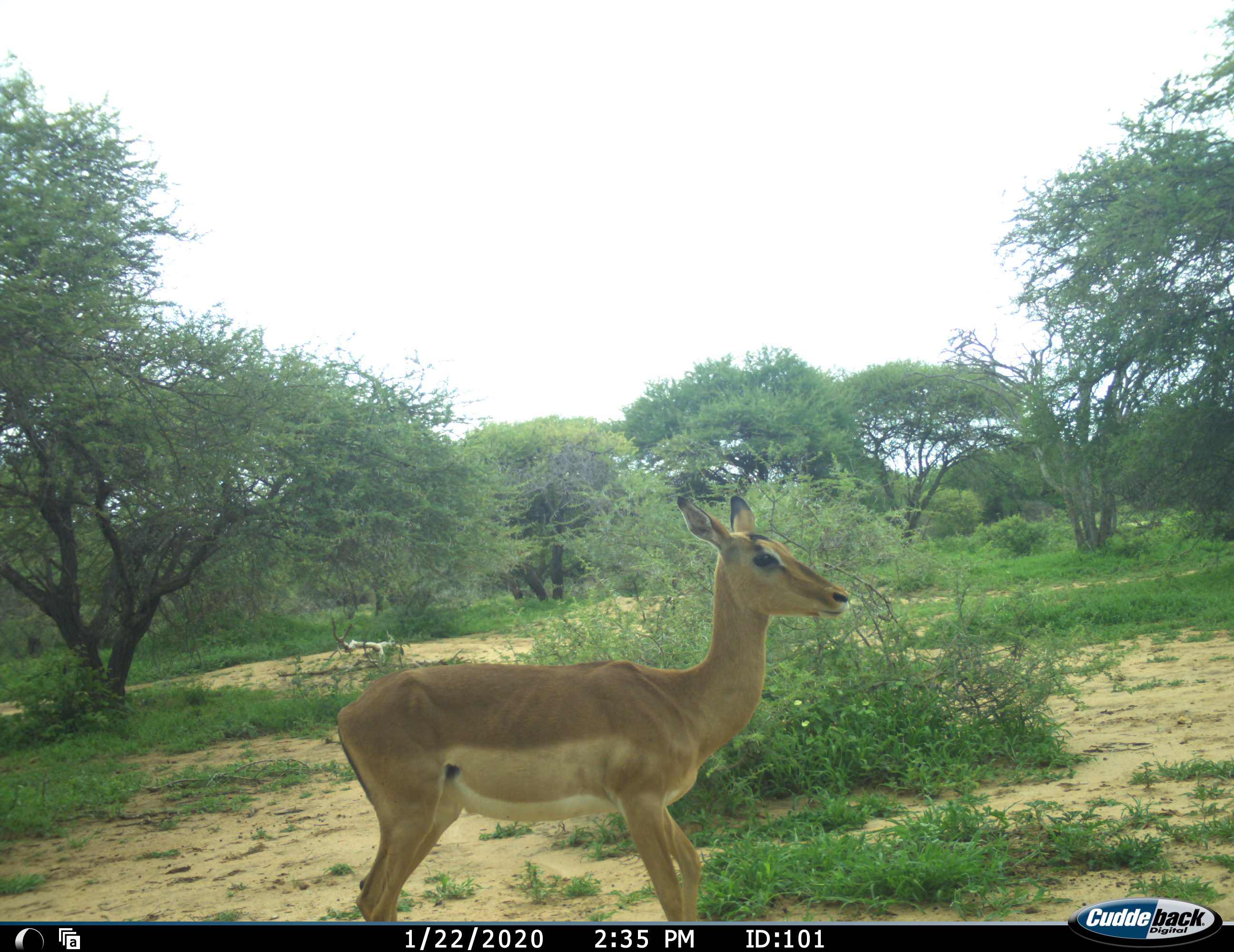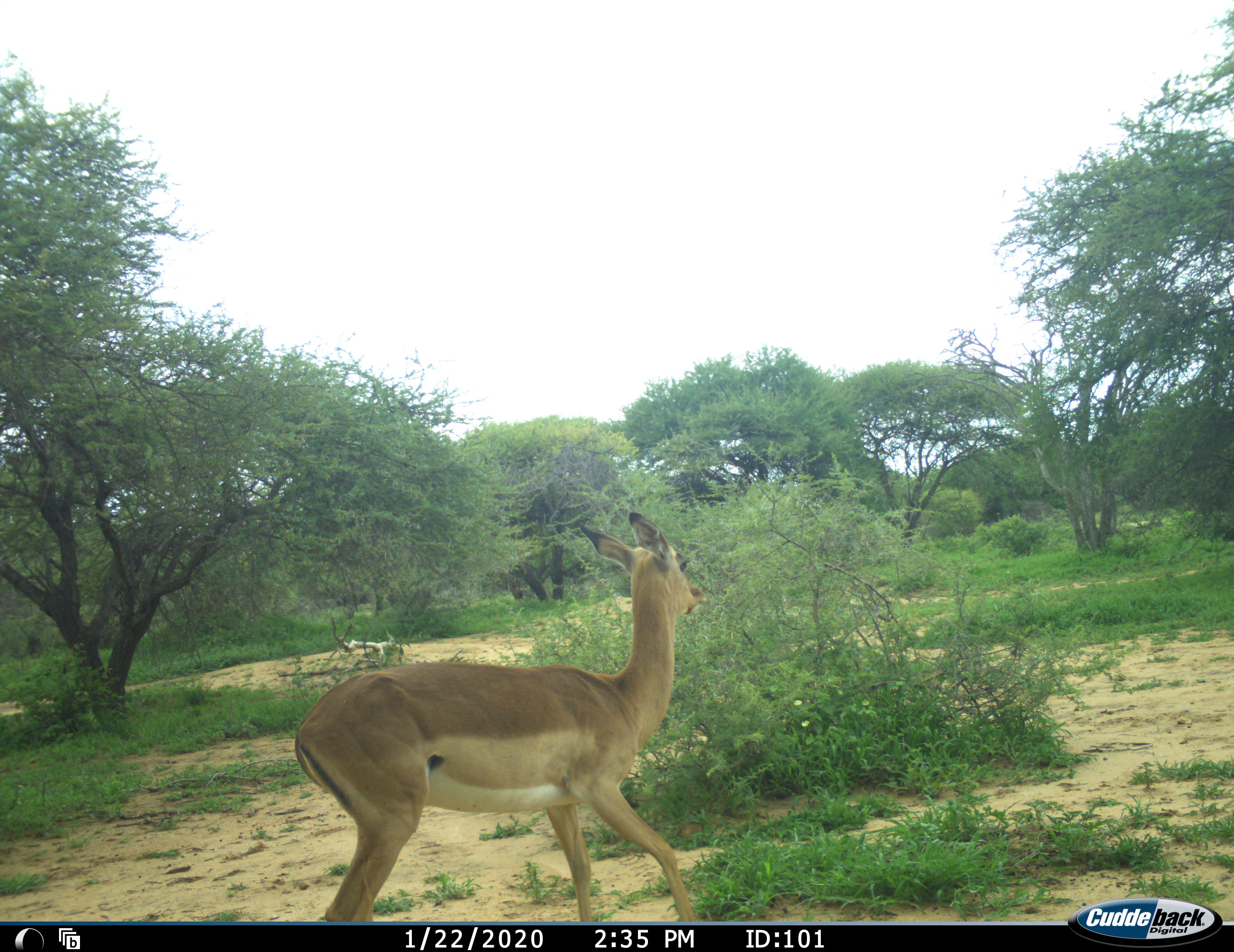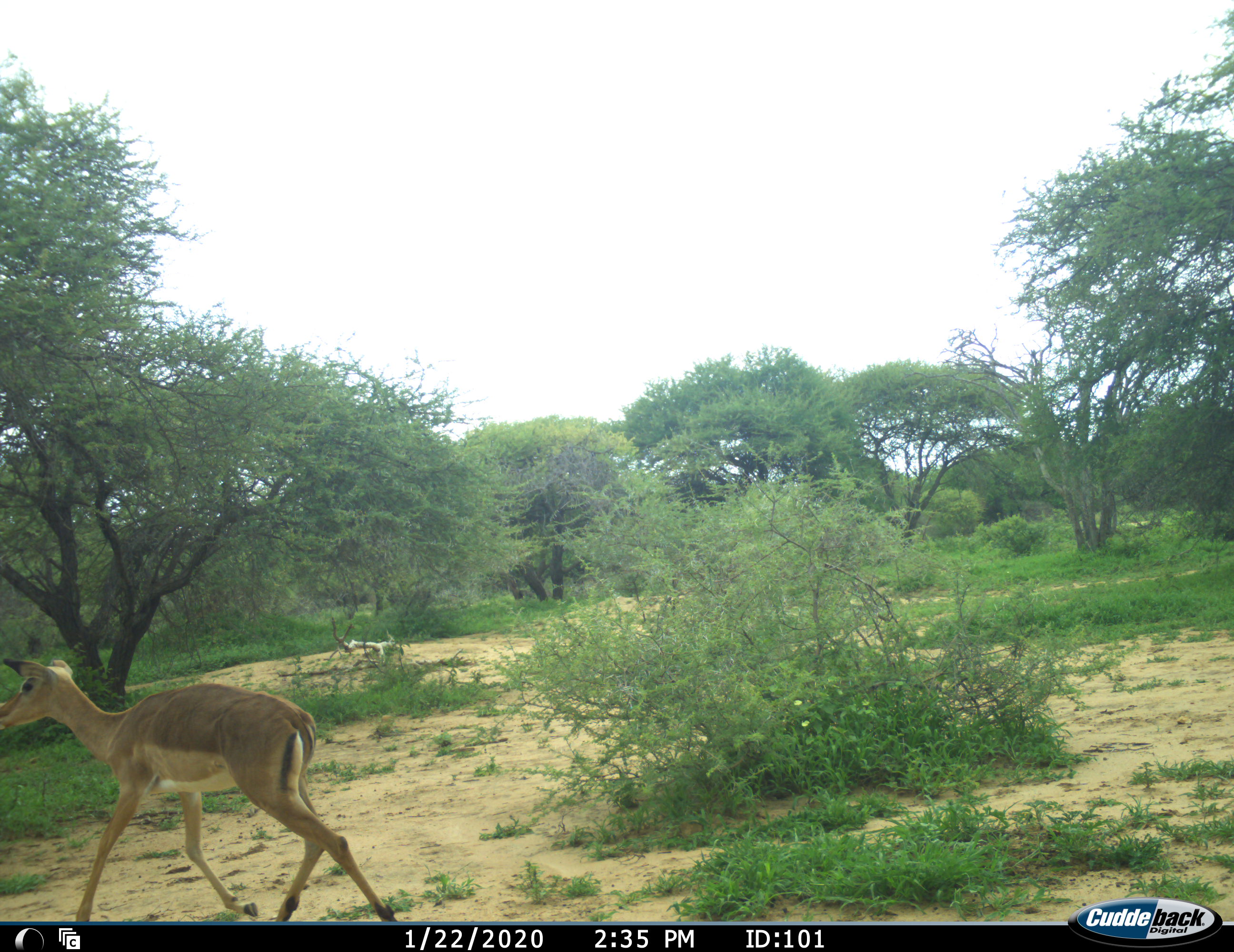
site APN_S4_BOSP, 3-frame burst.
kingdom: Animalia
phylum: Chordata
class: Mammalia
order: Artiodactyla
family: Bovidae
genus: Aepyceros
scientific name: Aepyceros melampus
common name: impala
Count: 1.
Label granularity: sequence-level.